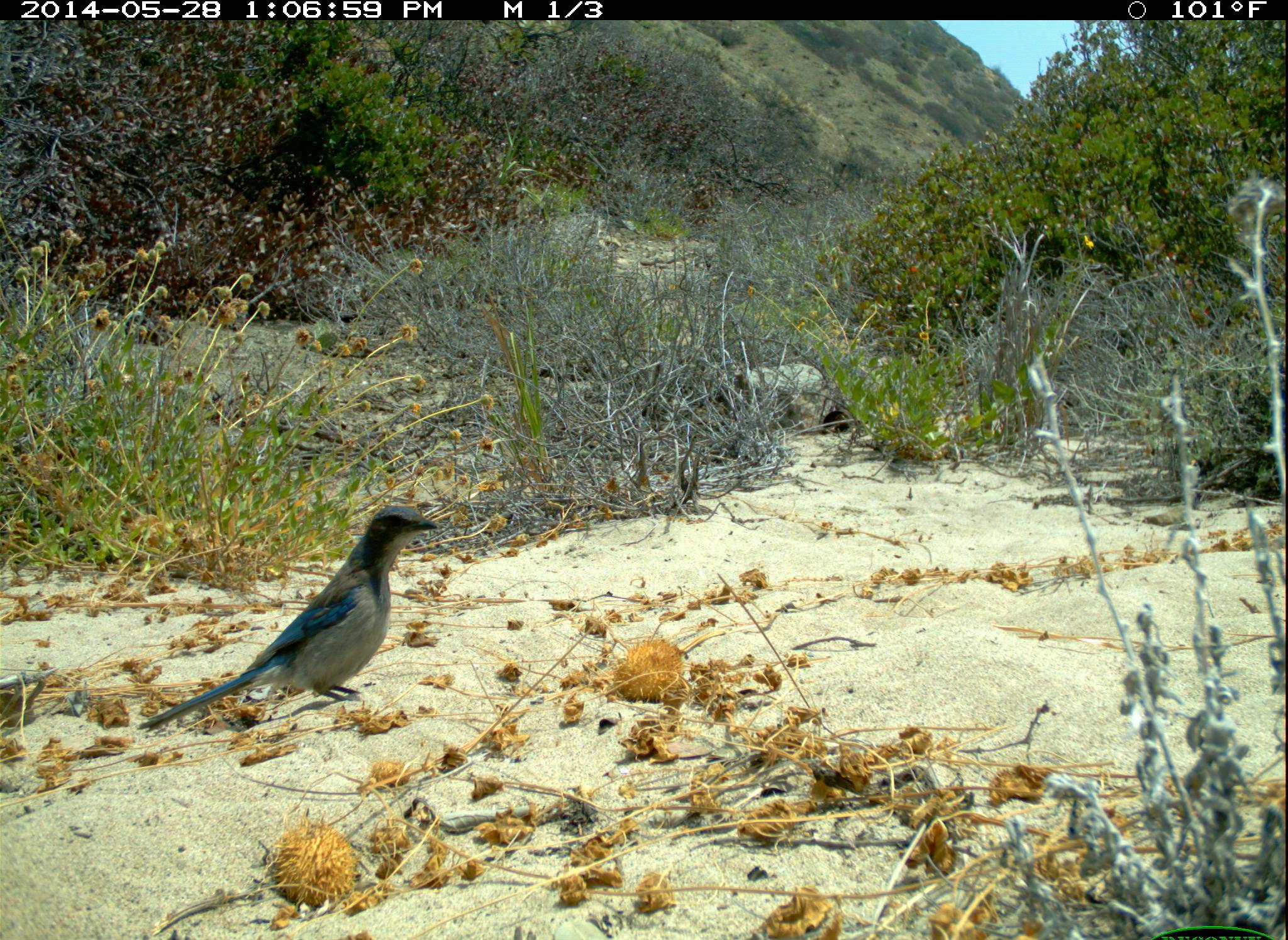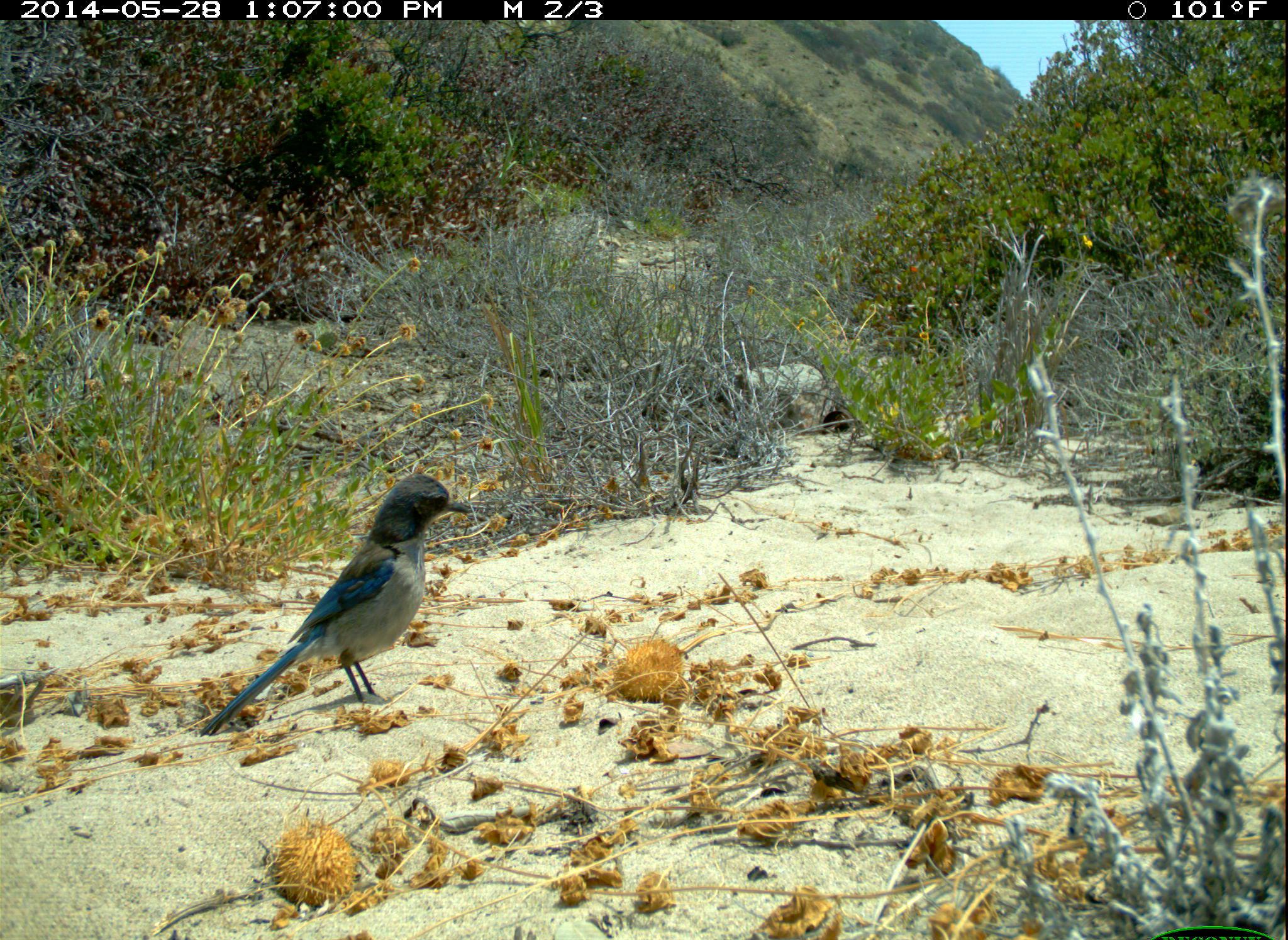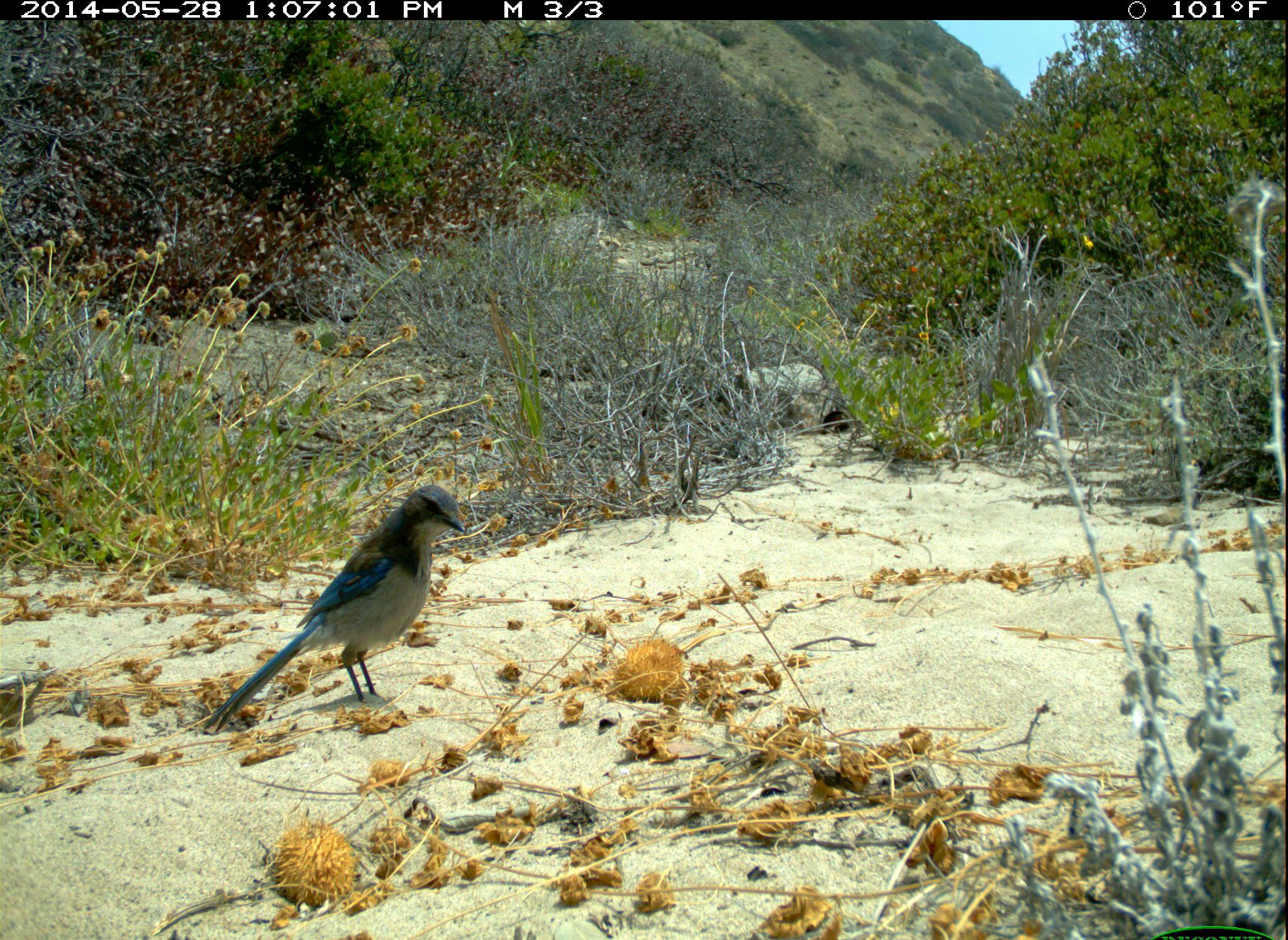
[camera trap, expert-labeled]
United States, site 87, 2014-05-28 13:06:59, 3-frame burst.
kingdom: Animalia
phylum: Chordata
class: Aves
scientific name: Aves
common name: bird